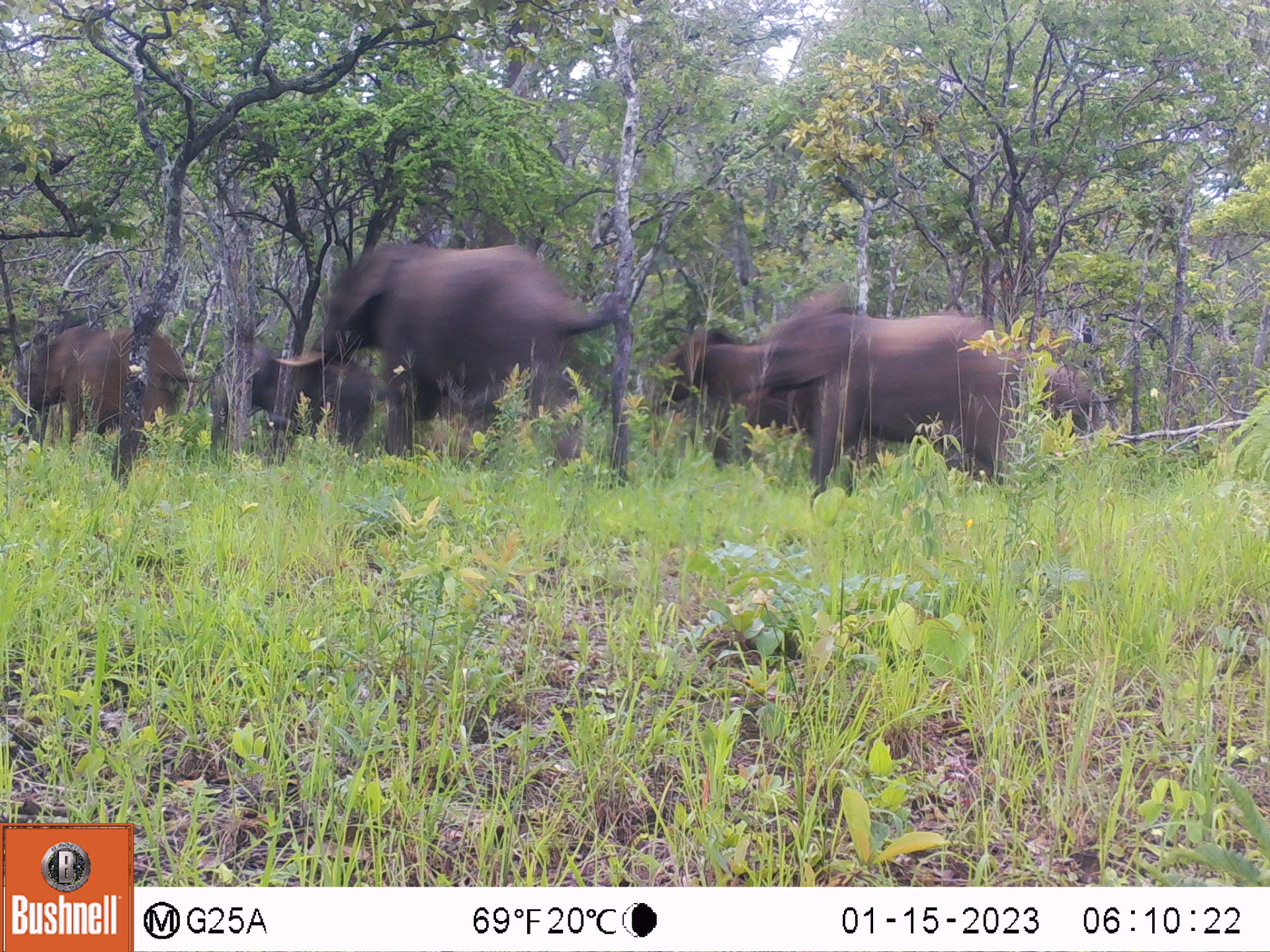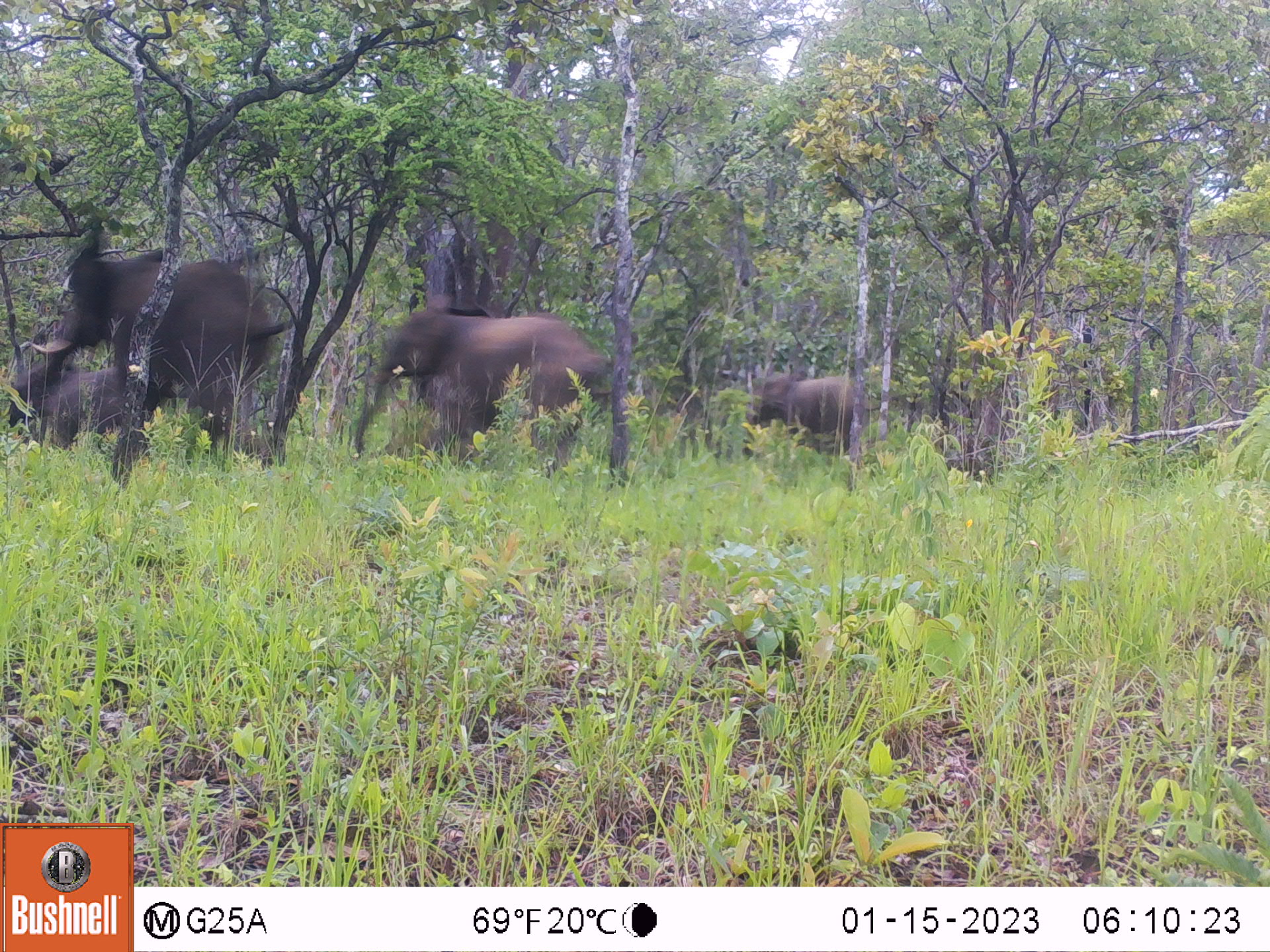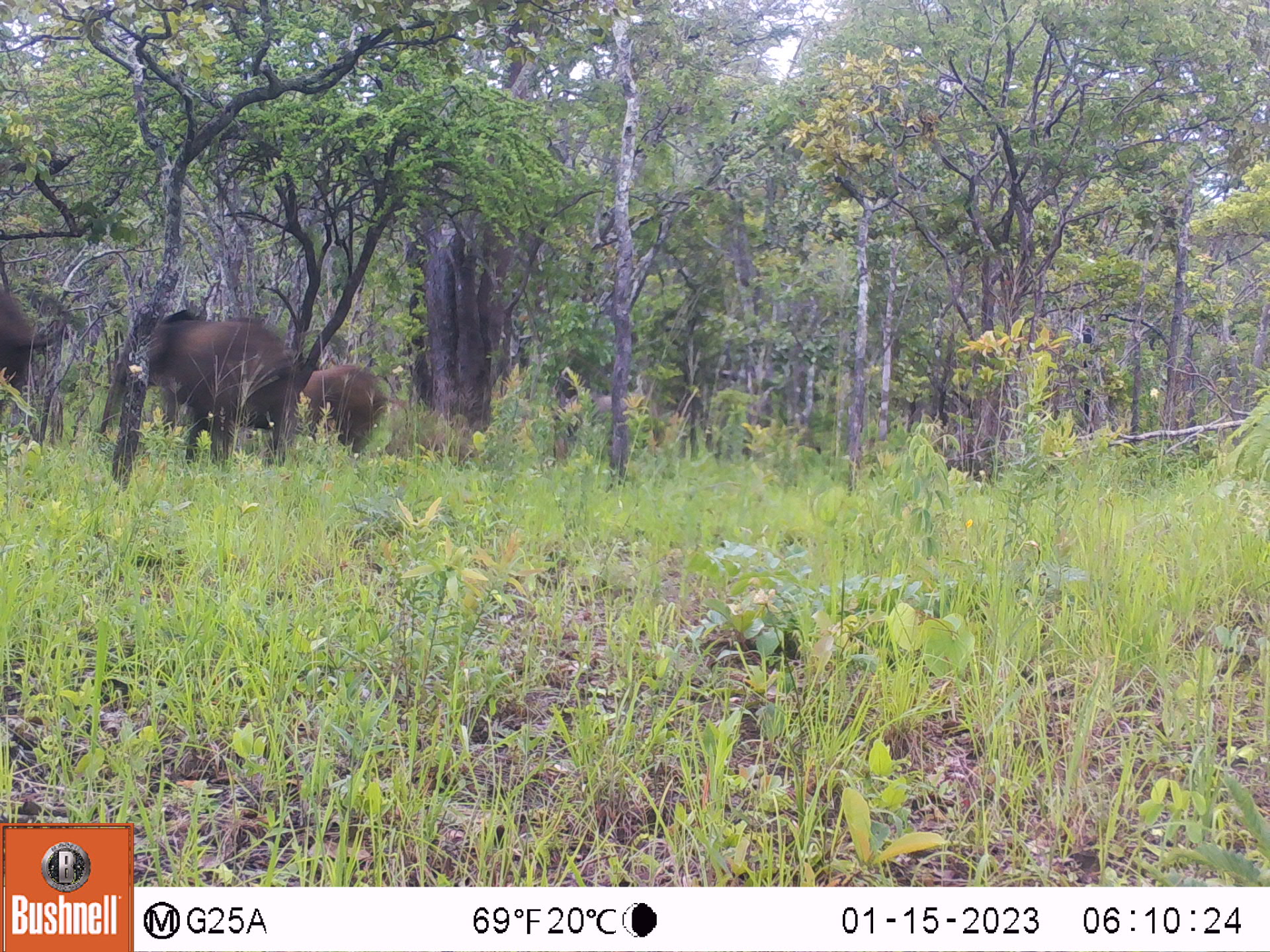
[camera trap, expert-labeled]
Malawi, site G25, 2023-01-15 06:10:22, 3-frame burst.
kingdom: Animalia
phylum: Chordata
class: Mammalia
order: Proboscidea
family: Elephantidae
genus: Loxodonta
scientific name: Loxodonta africana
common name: african savanna elephant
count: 6